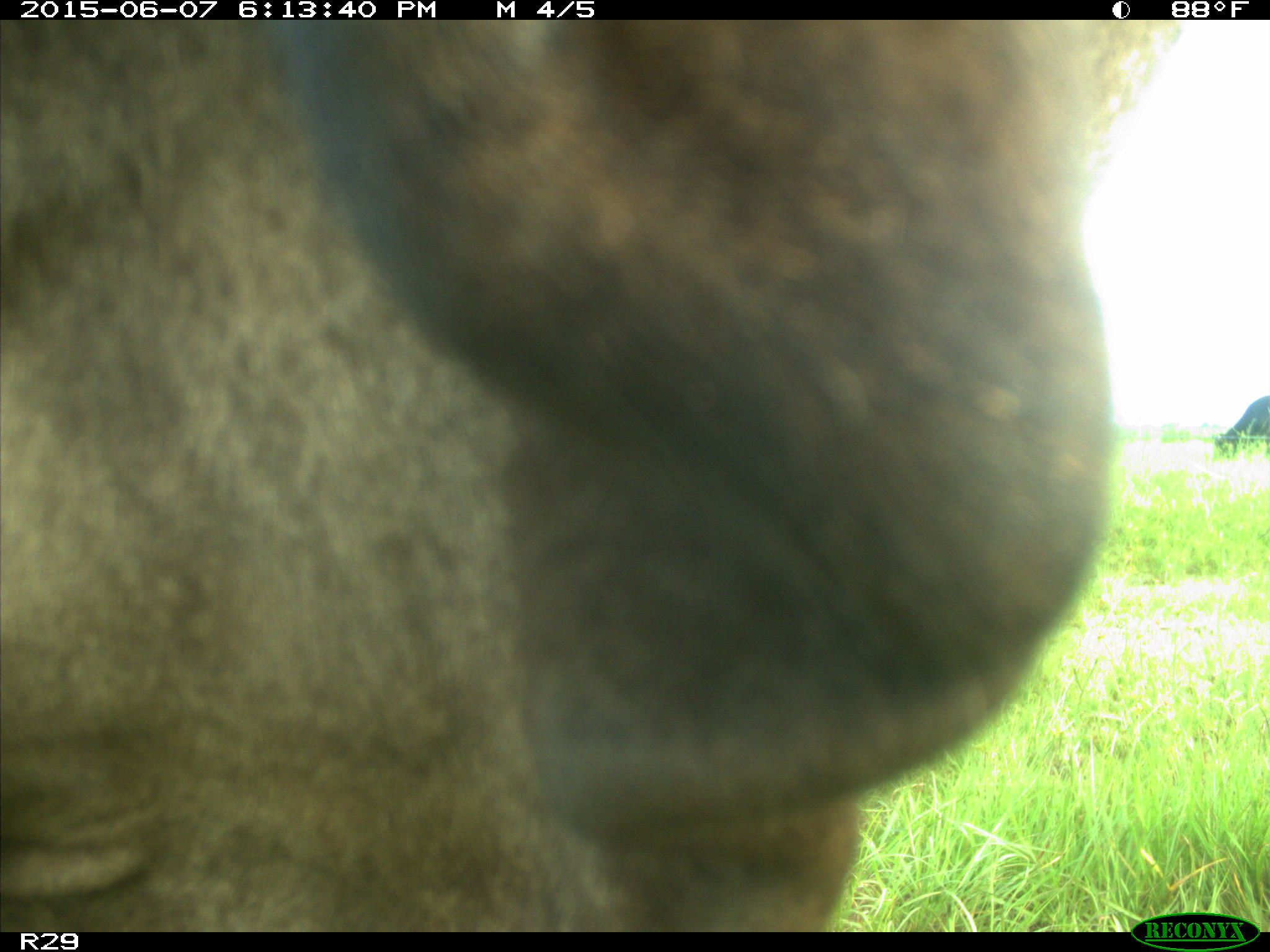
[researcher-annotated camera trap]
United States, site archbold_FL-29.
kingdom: Animalia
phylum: Chordata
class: Mammalia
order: Artiodactyla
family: Bovidae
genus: Bos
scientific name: Bos taurus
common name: domestic cow